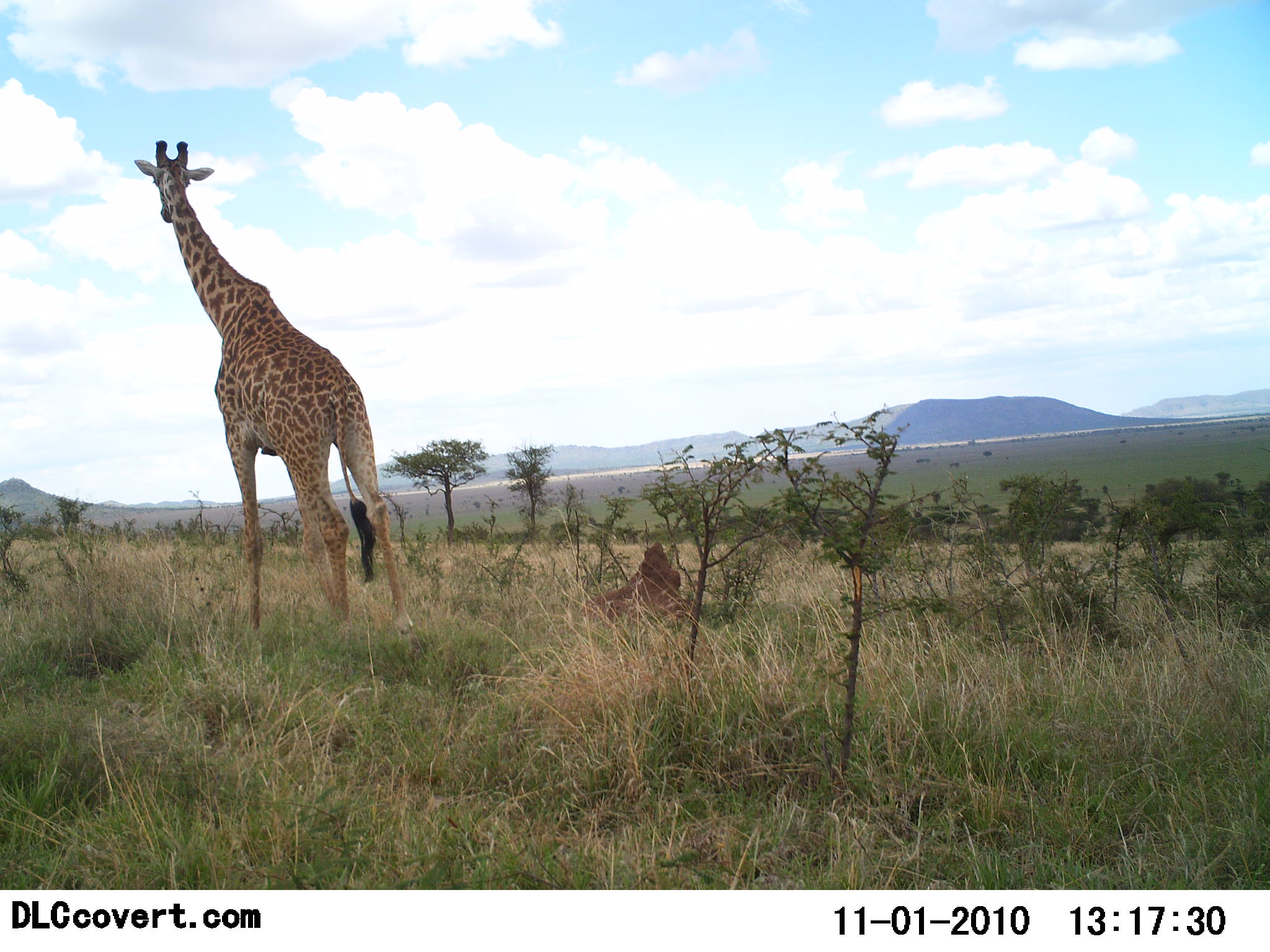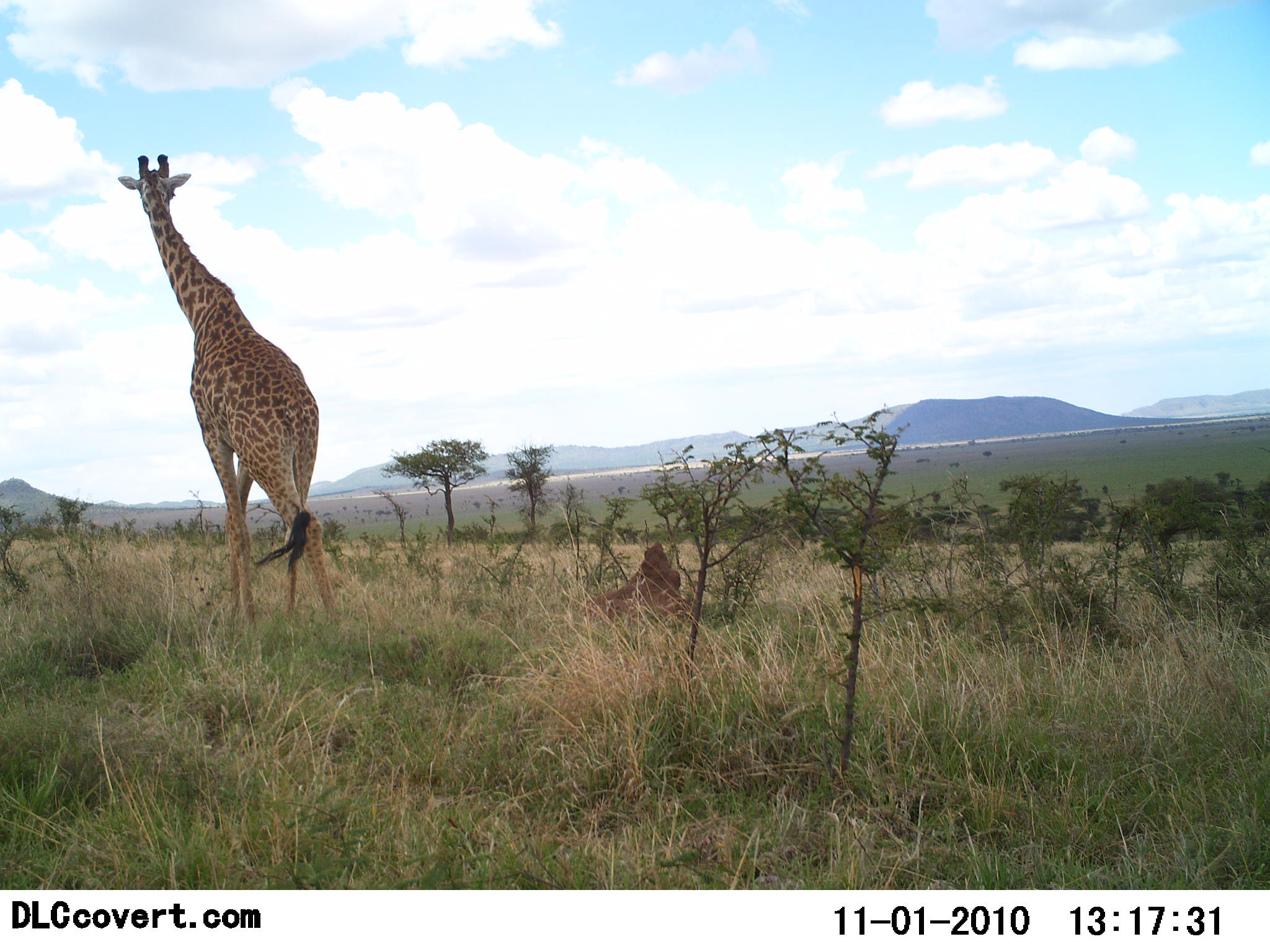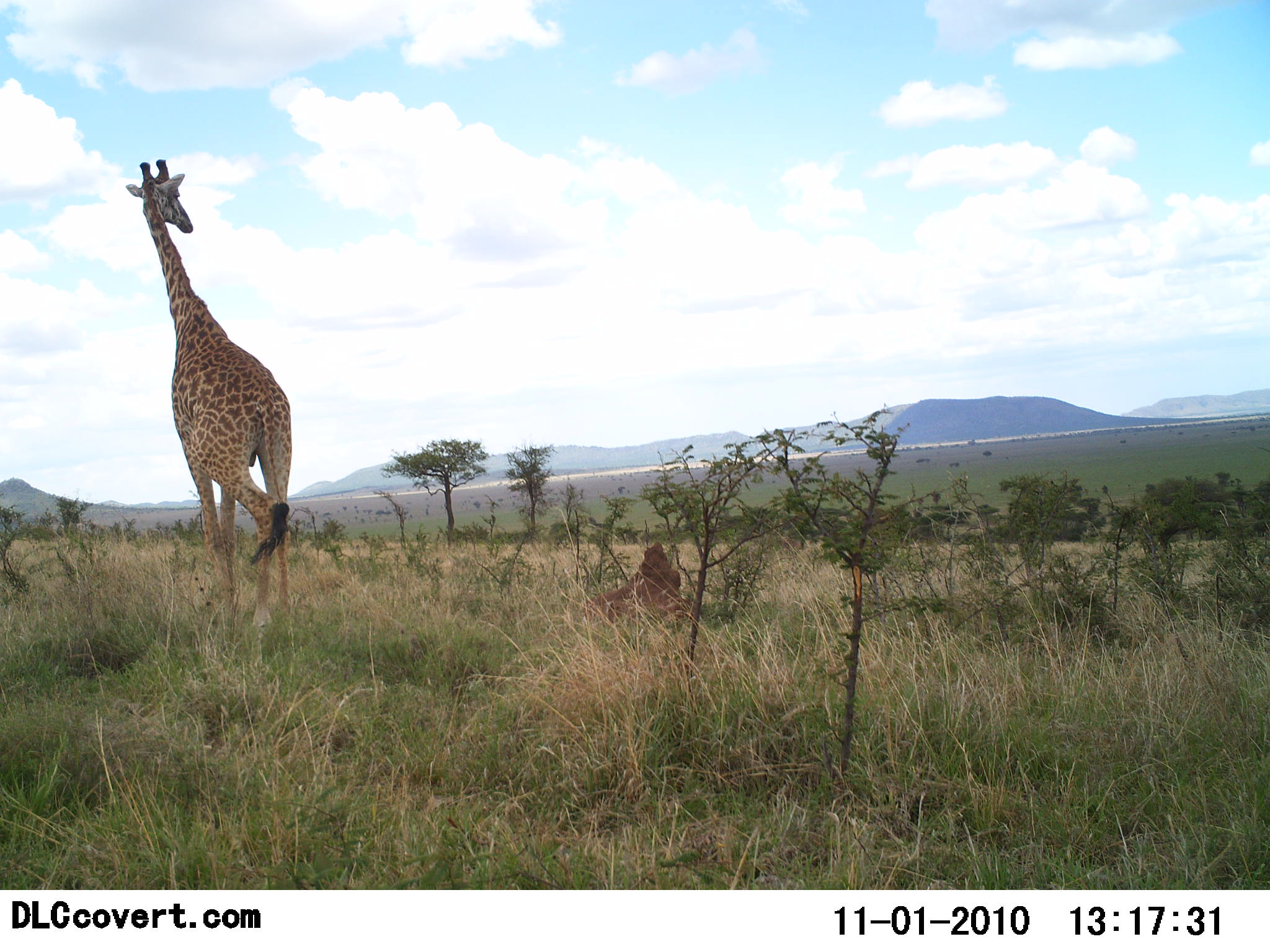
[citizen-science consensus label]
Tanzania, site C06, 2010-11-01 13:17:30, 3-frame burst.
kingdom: Animalia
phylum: Chordata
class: Mammalia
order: Artiodactyla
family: Giraffidae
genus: Giraffa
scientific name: Giraffa camelopardalis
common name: giraffe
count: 1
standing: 9%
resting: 9%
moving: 100%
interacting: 0%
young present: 0%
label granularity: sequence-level